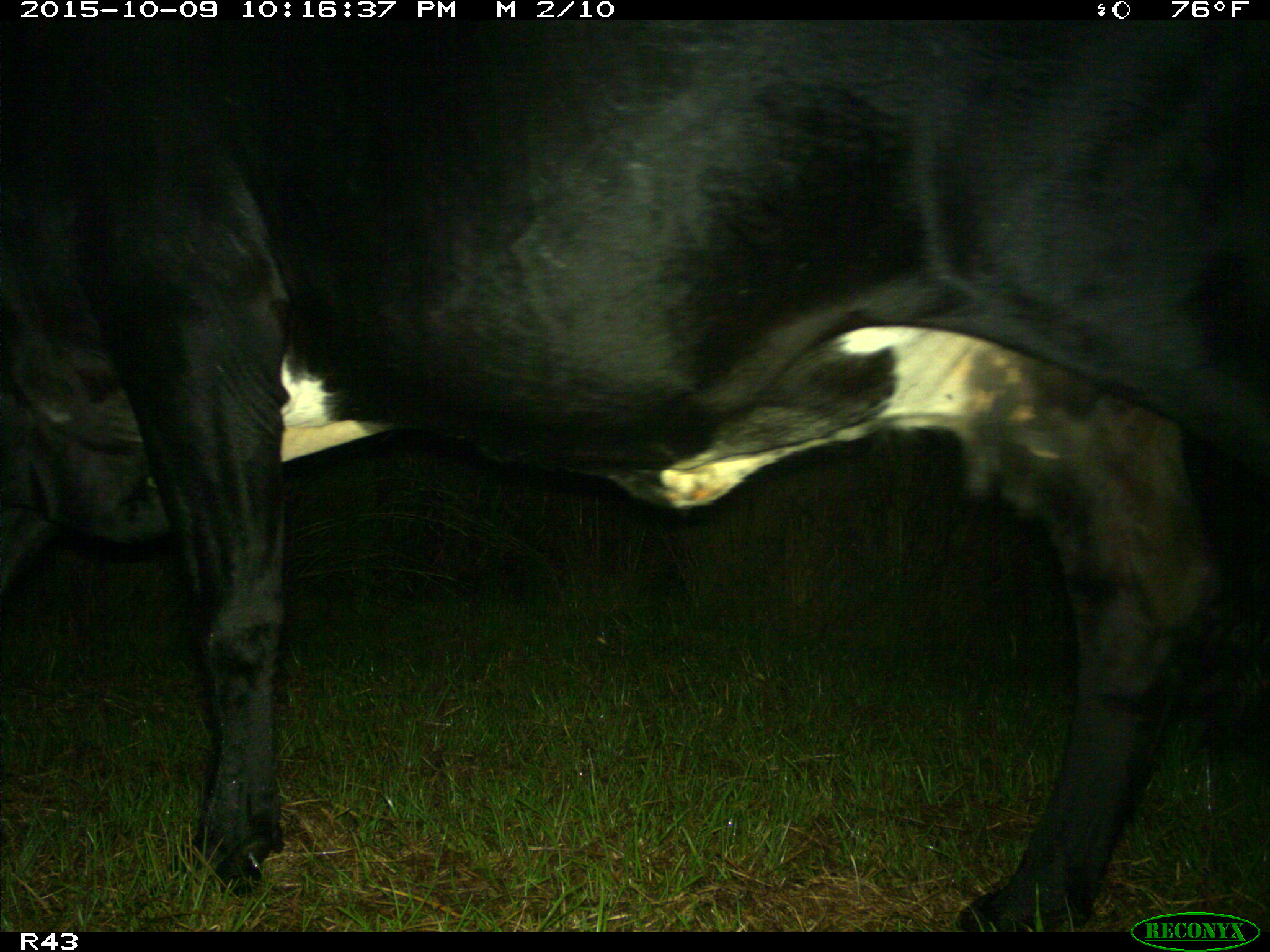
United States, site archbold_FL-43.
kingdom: Animalia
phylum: Chordata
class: Mammalia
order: Artiodactyla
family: Bovidae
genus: Bos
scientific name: Bos taurus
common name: domestic cow